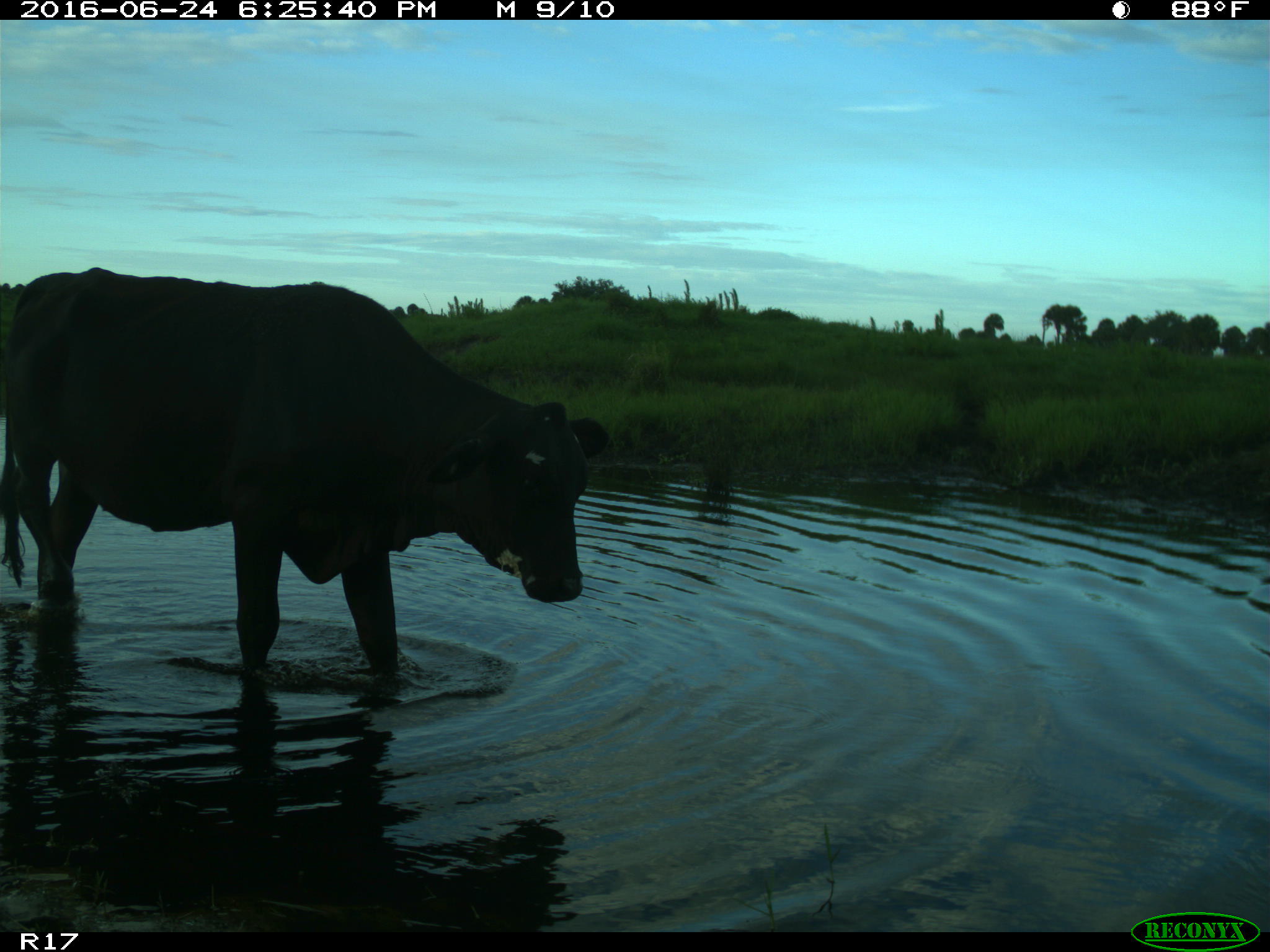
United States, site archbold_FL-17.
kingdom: Animalia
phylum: Chordata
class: Mammalia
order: Artiodactyla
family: Bovidae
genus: Bos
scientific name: Bos taurus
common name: domestic cow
Bos taurus (domestic cow).